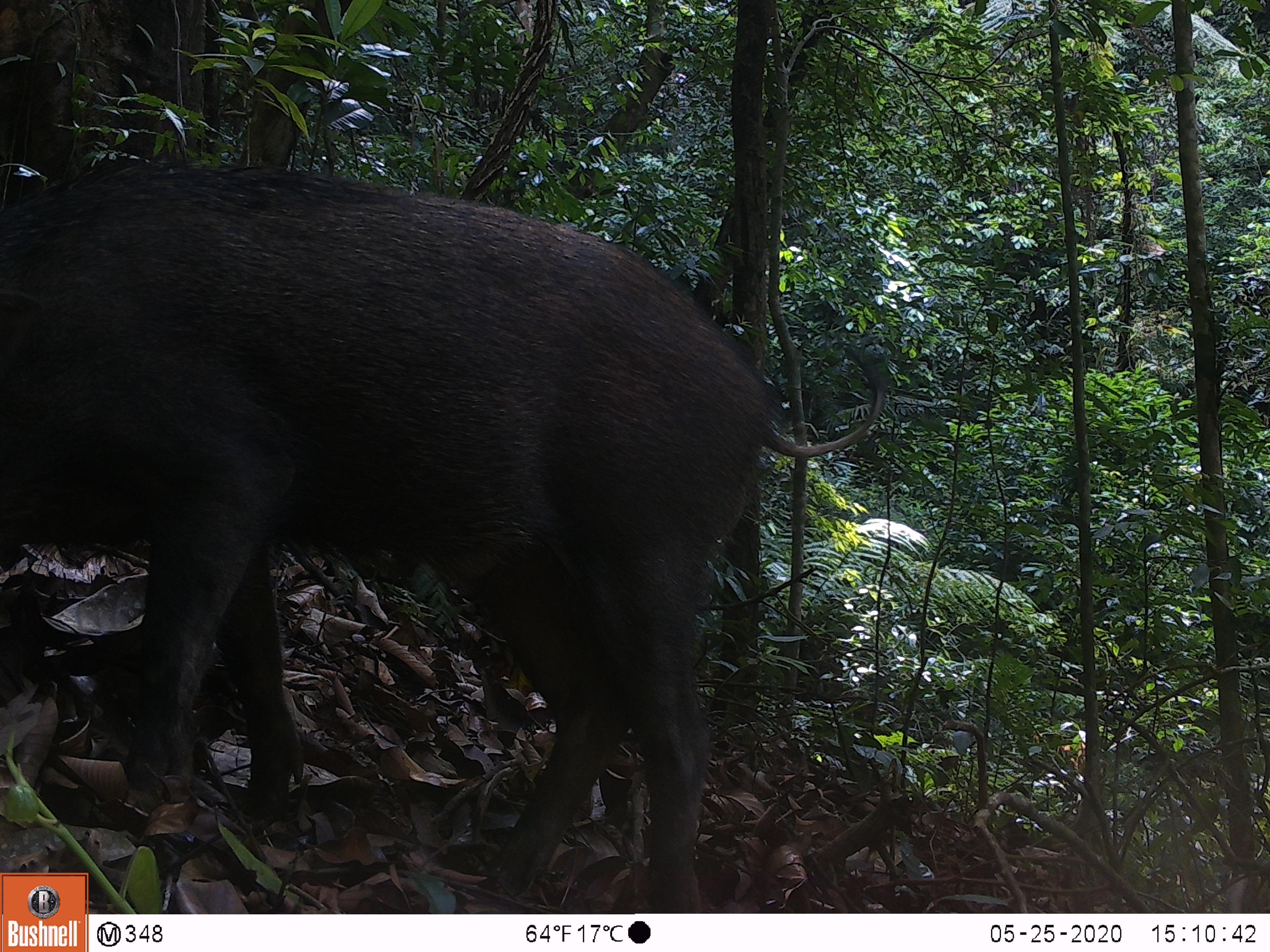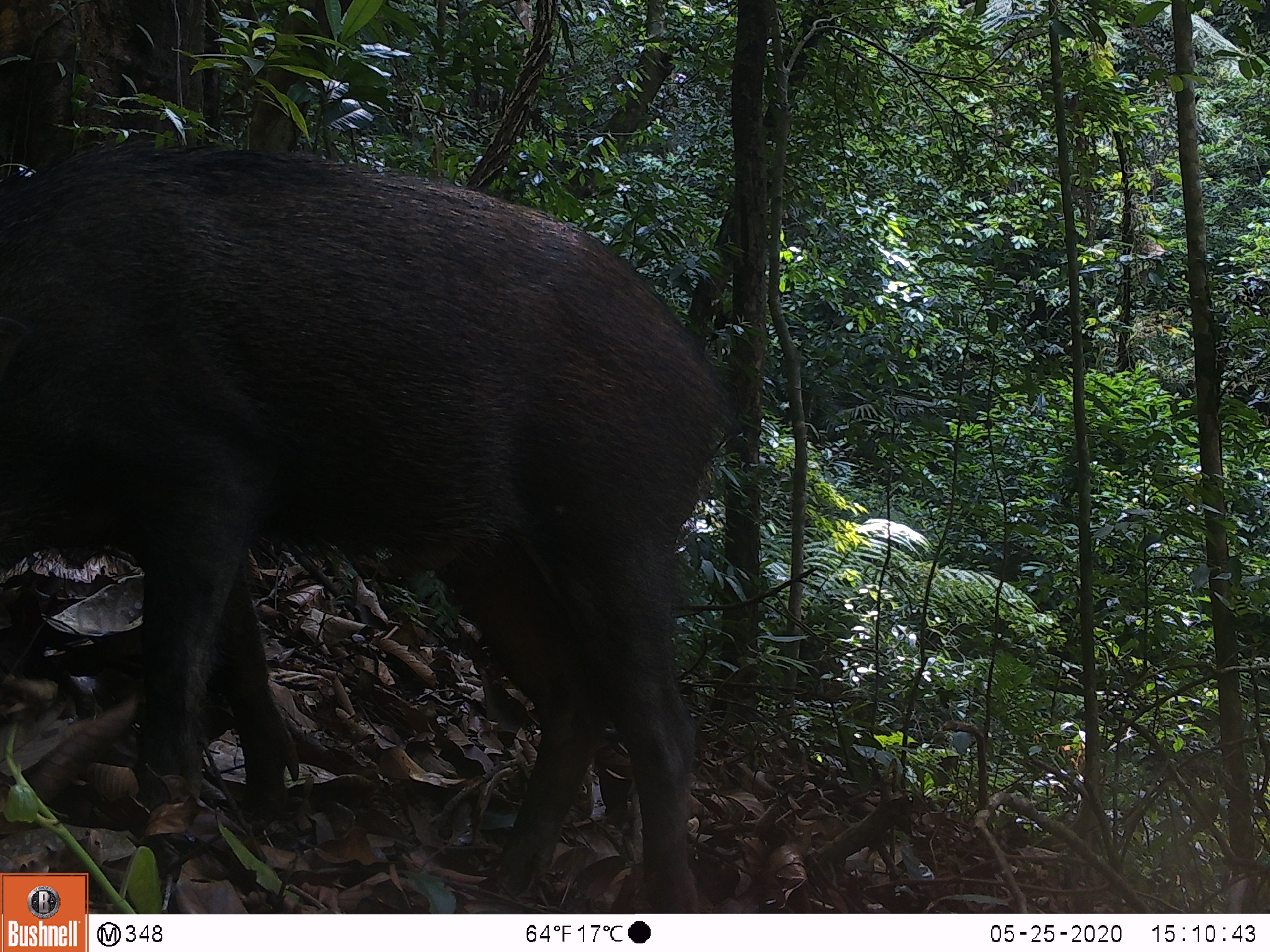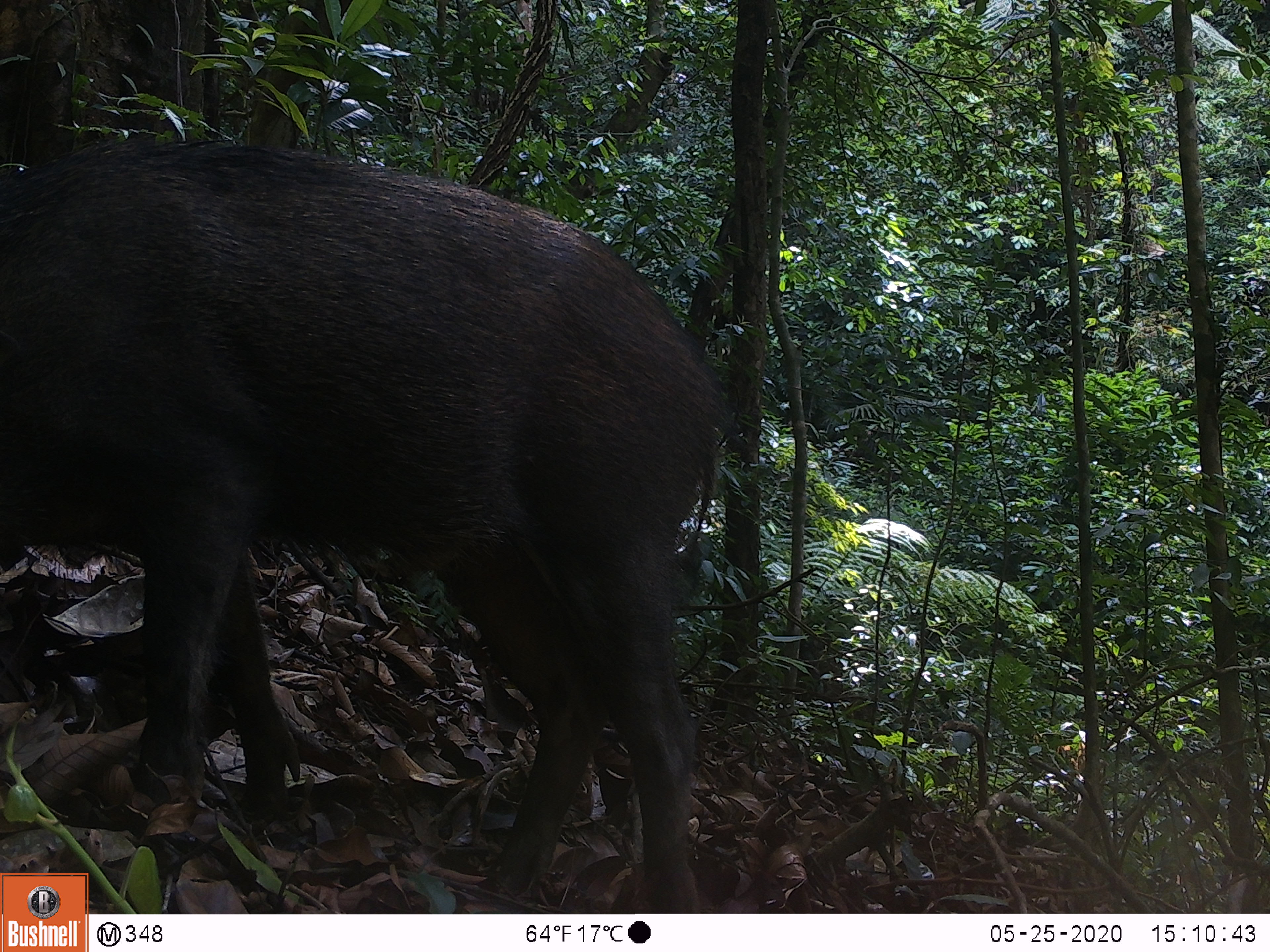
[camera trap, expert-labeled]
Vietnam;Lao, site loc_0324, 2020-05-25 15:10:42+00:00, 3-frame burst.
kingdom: Animalia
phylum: Chordata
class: Mammalia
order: Artiodactyla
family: Suidae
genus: Sus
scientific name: Sus scrofa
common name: eurasian wild pig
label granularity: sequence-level